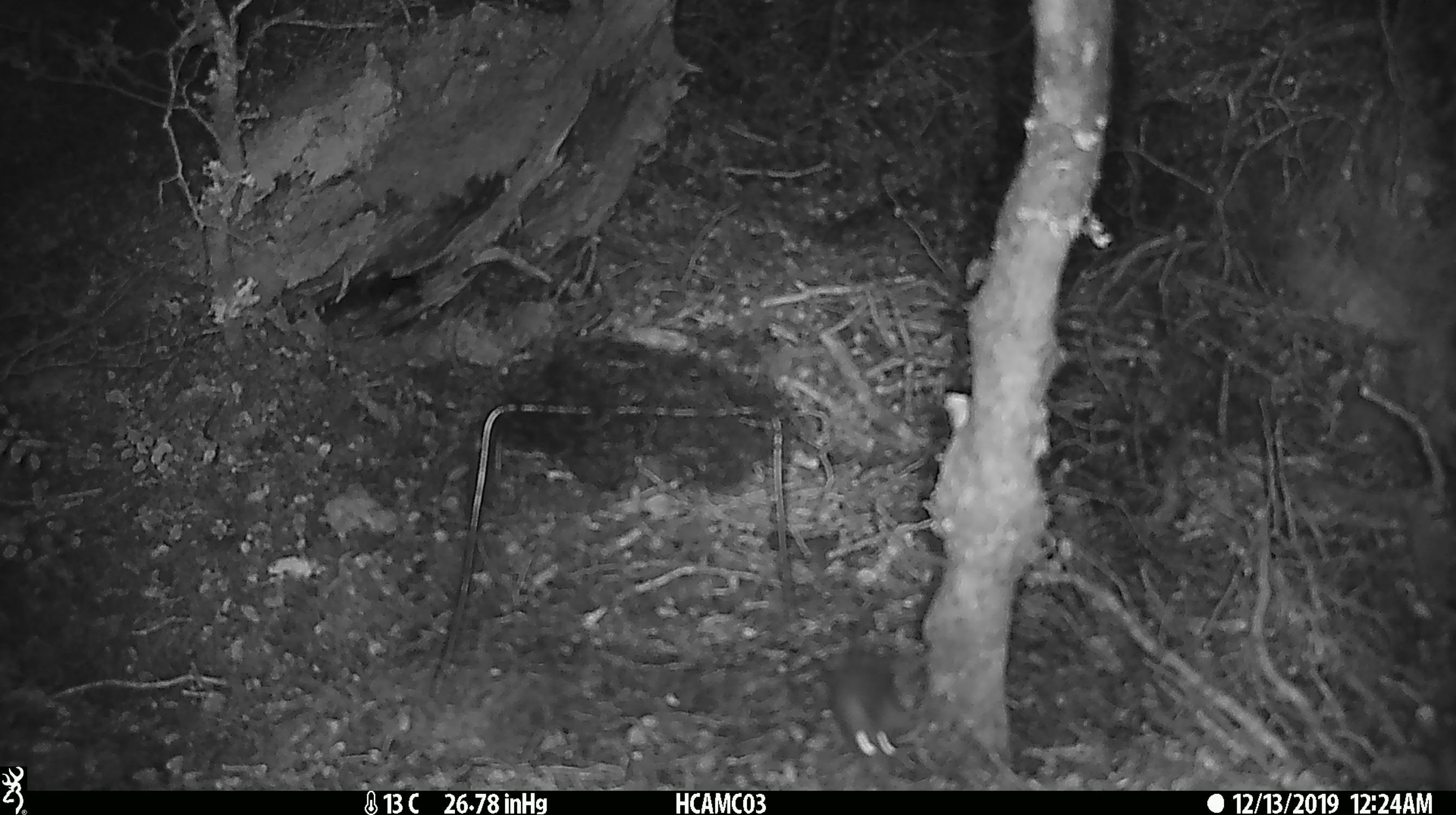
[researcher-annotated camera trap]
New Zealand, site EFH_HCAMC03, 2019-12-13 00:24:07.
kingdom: Animalia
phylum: Chordata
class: Mammalia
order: Rodentia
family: Muridae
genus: Mus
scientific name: Mus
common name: mouse